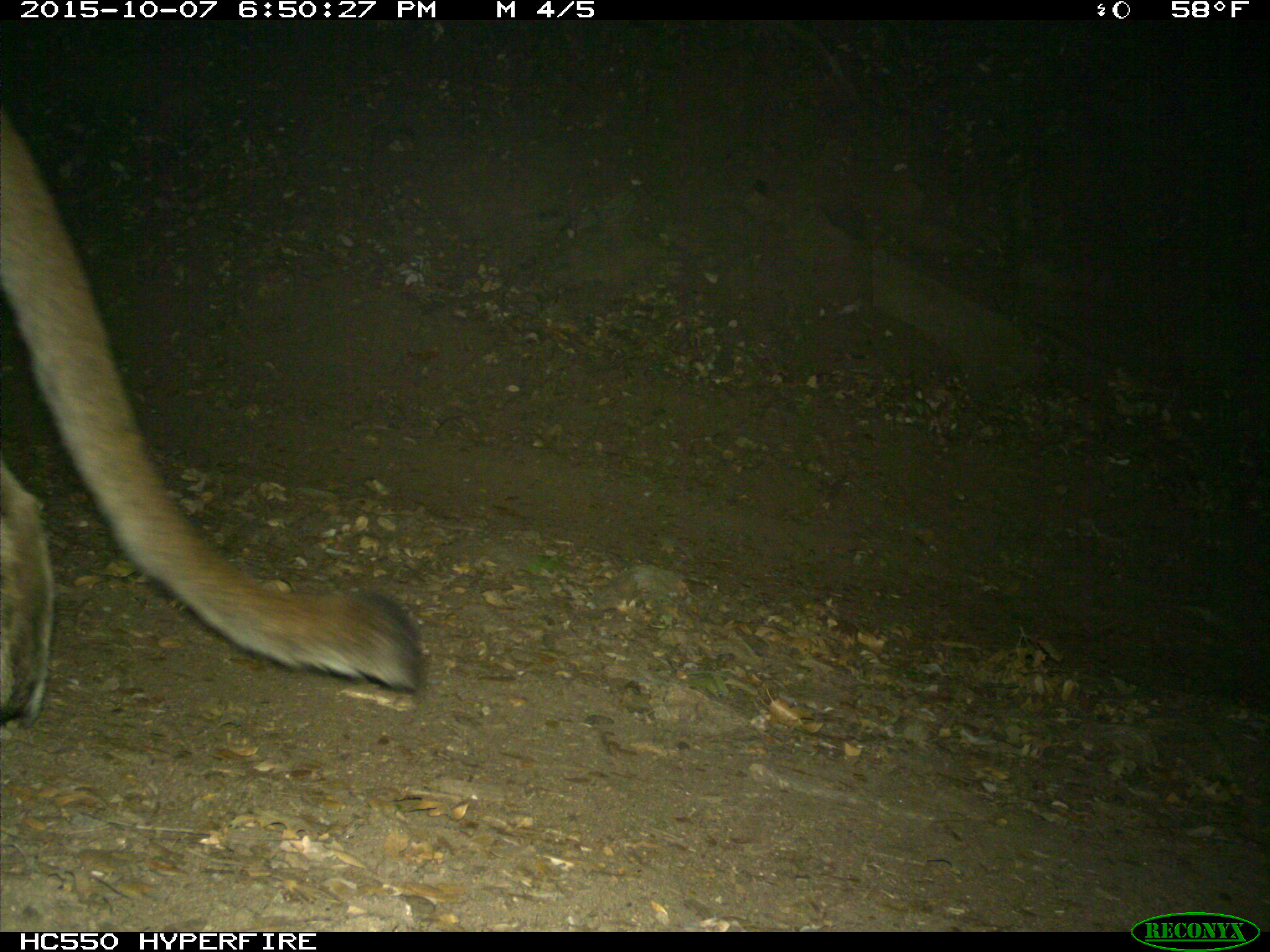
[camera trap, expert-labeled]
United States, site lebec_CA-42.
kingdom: Animalia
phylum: Chordata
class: Mammalia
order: Carnivora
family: Felidae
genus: Puma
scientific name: Puma concolor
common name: mountain lion